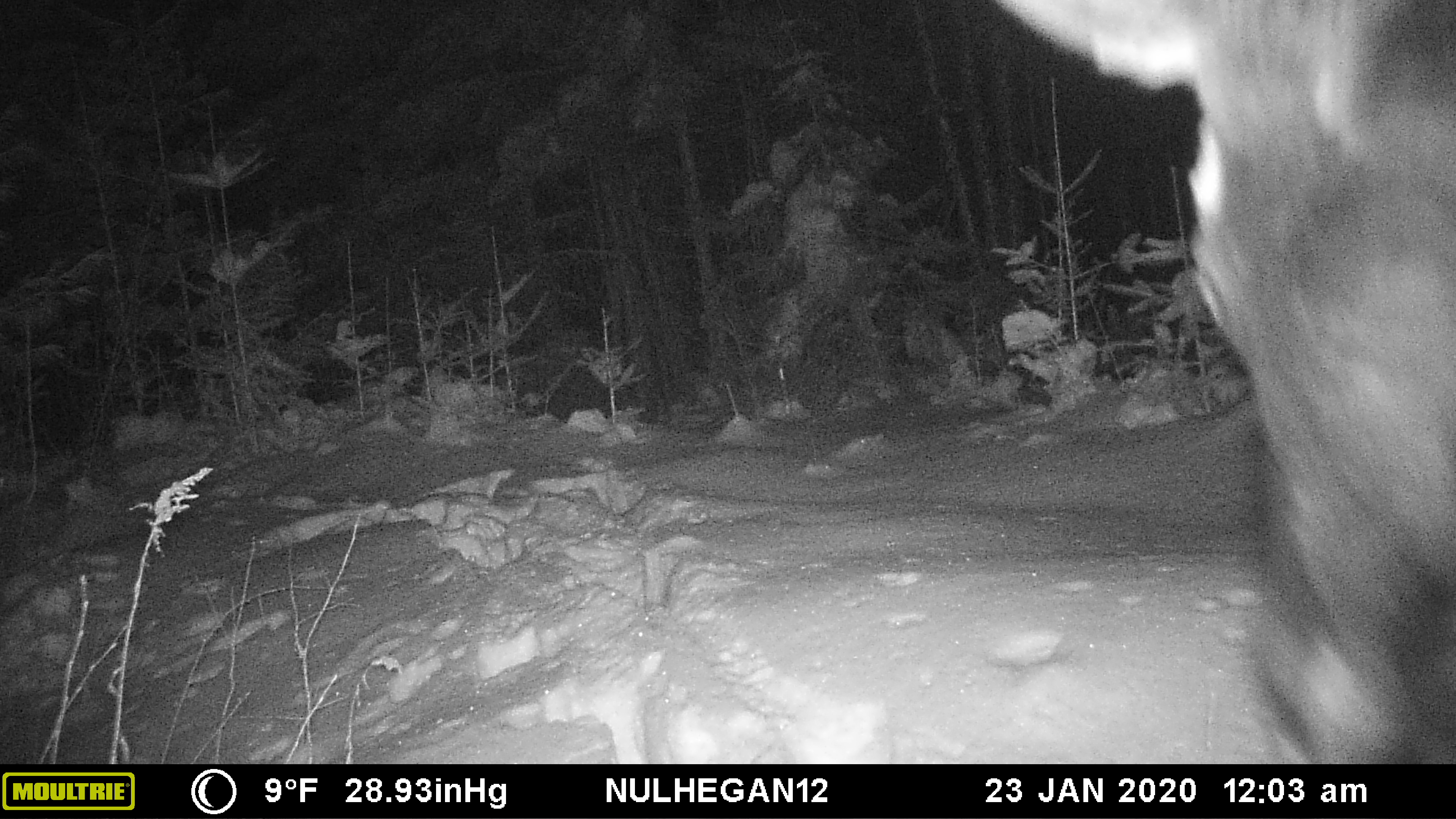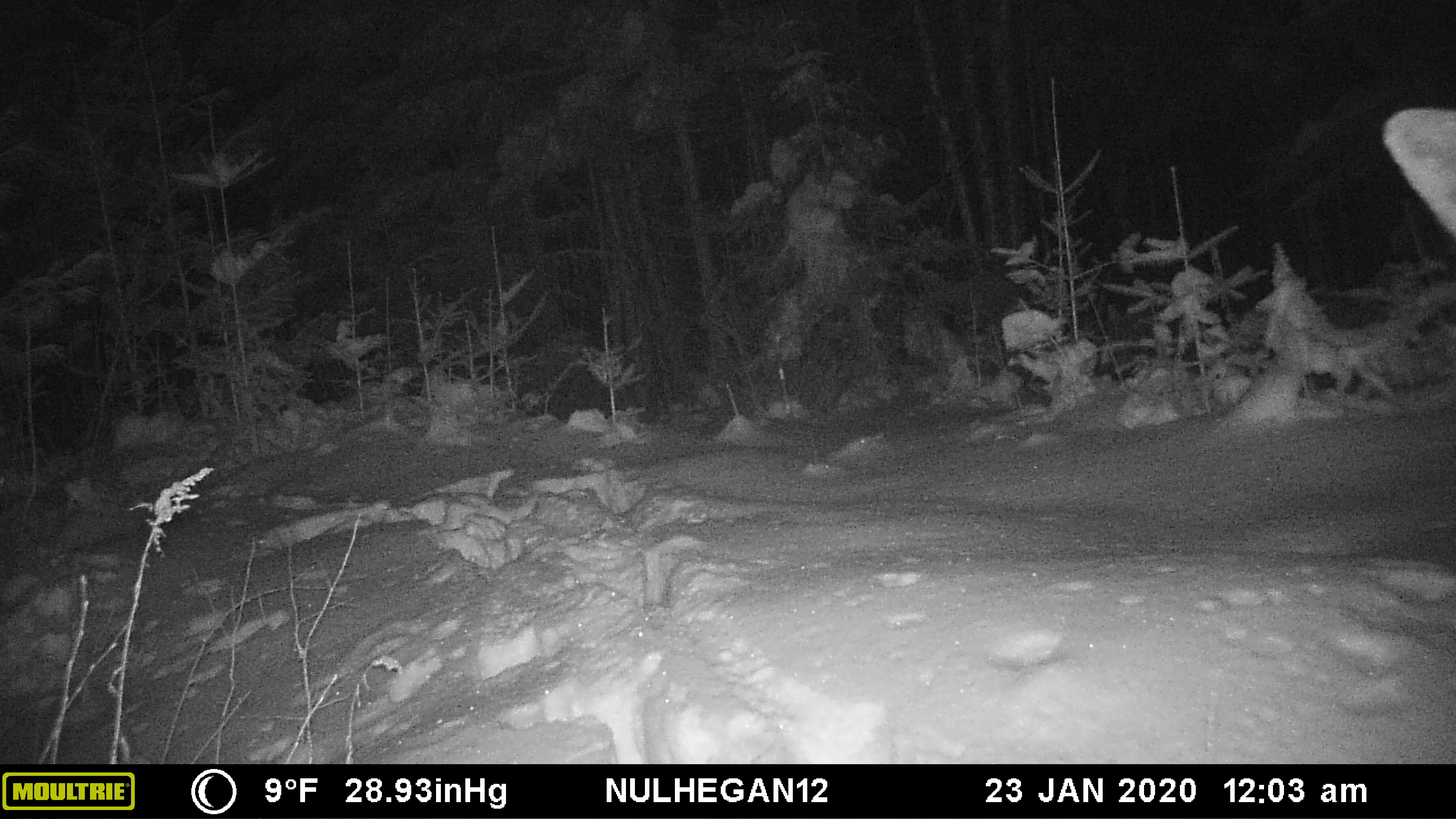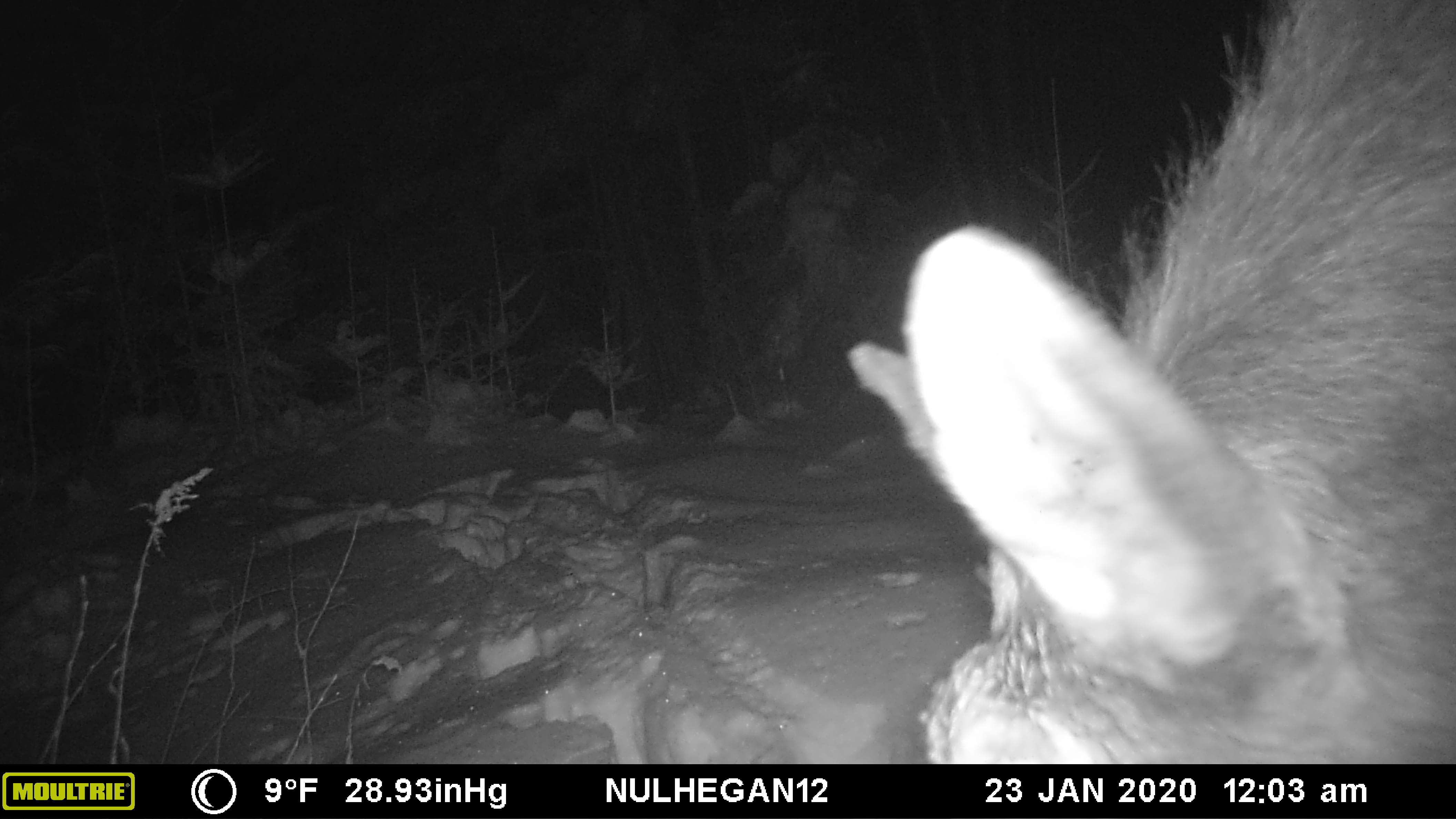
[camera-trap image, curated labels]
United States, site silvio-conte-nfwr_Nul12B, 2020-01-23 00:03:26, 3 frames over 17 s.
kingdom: Animalia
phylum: Chordata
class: Mammalia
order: Artiodactyla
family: Cervidae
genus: Alces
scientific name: Alces alces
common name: moose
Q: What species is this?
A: Moose (Alces alces).